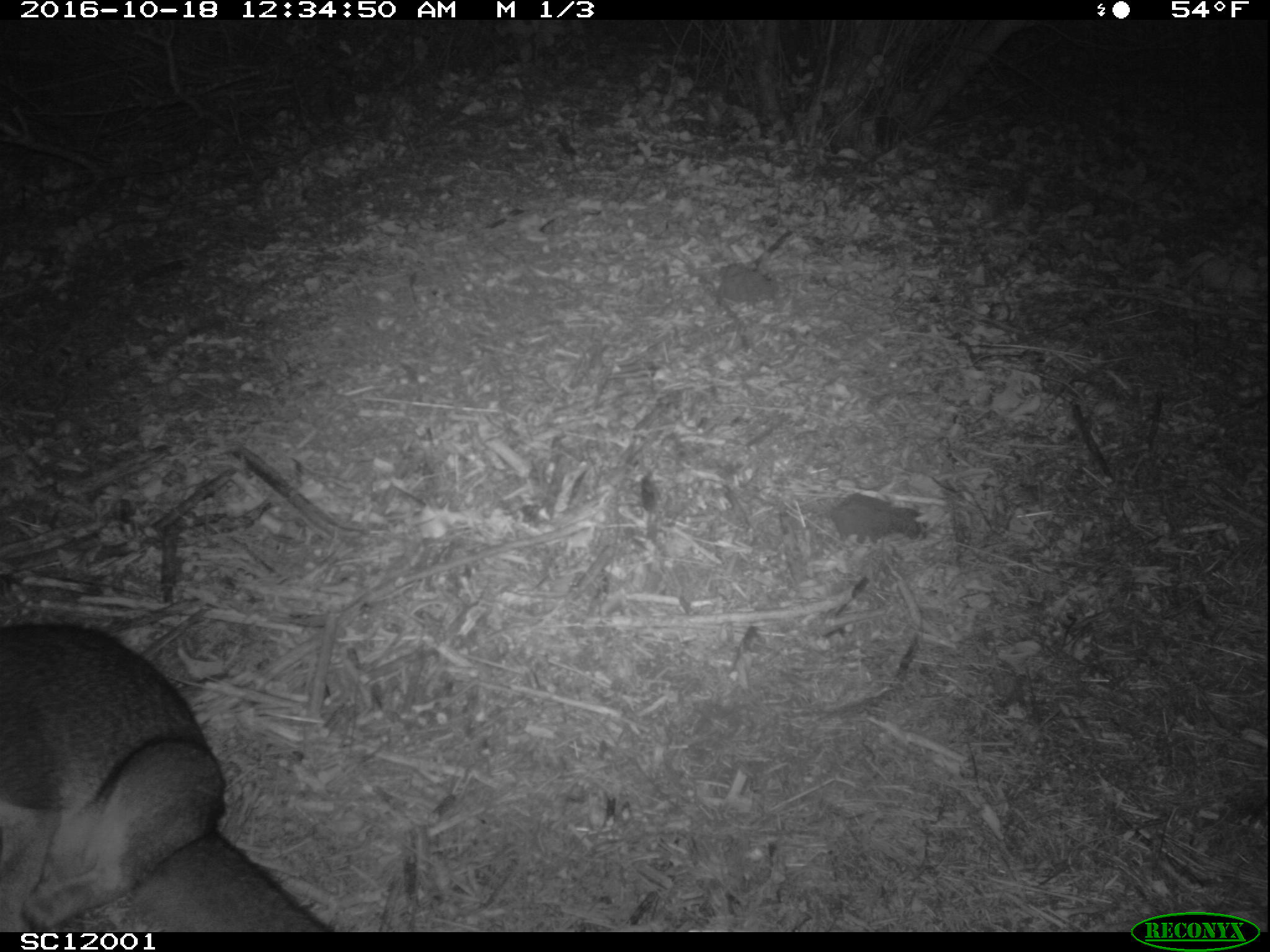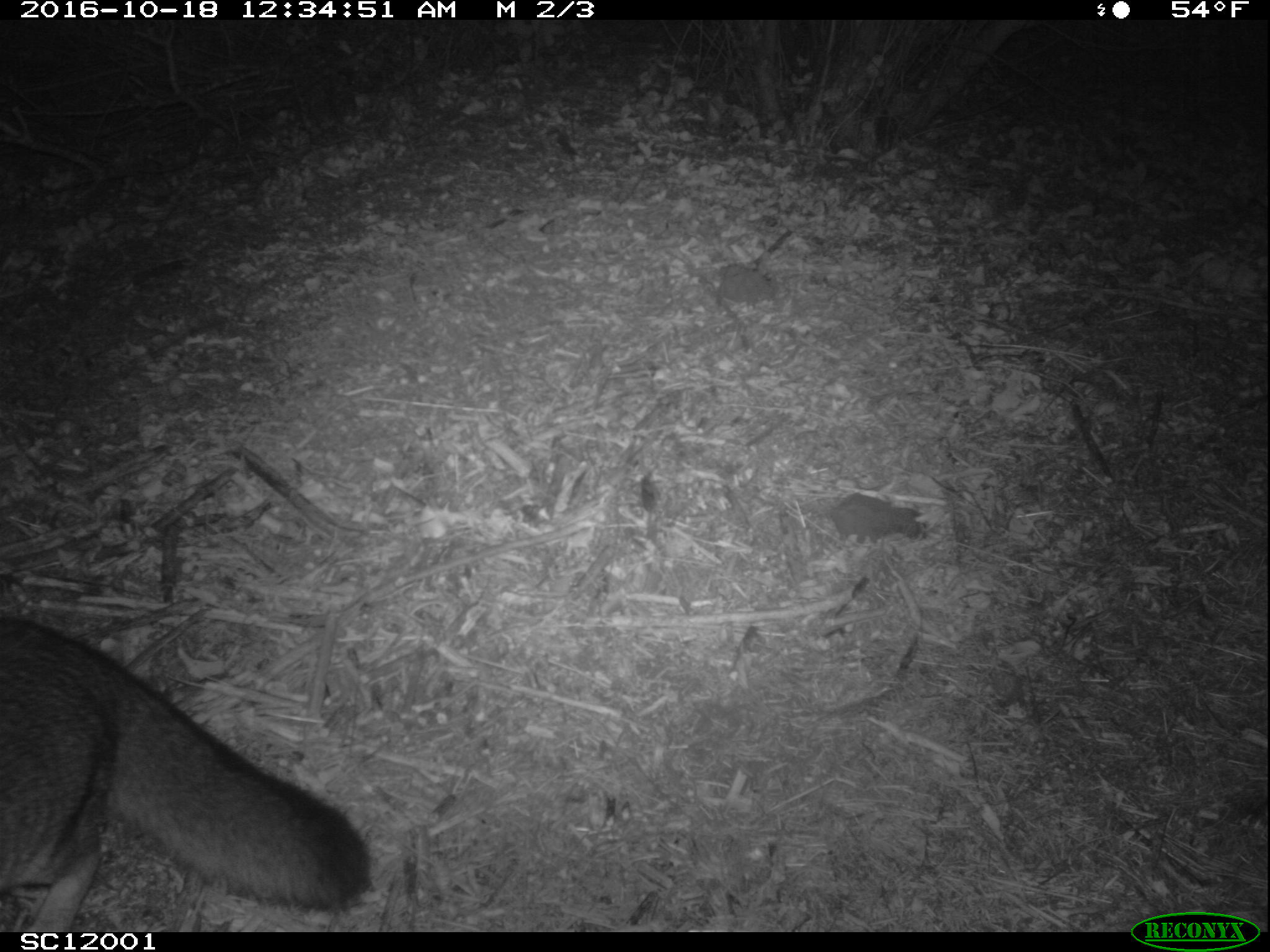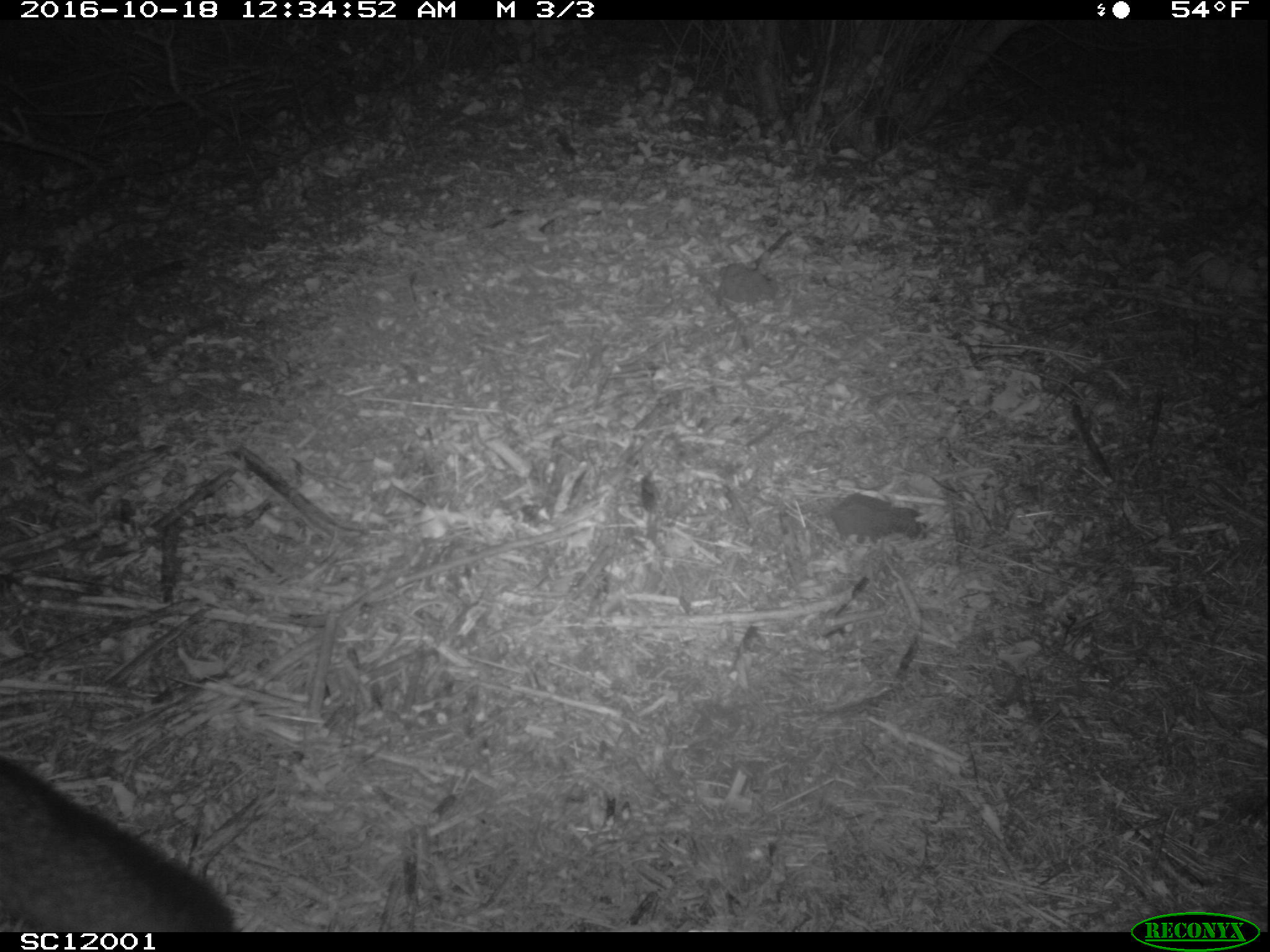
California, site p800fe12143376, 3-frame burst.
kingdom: Animalia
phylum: Chordata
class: Mammalia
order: Carnivora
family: Canidae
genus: Urocyon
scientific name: Urocyon littoralis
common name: island fox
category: fox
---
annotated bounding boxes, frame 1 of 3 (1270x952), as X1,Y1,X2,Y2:
fox: 0,622,335,932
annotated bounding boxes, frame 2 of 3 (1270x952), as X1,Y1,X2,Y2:
fox: 0,614,373,930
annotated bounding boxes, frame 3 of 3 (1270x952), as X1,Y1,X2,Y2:
fox: 1,755,234,932